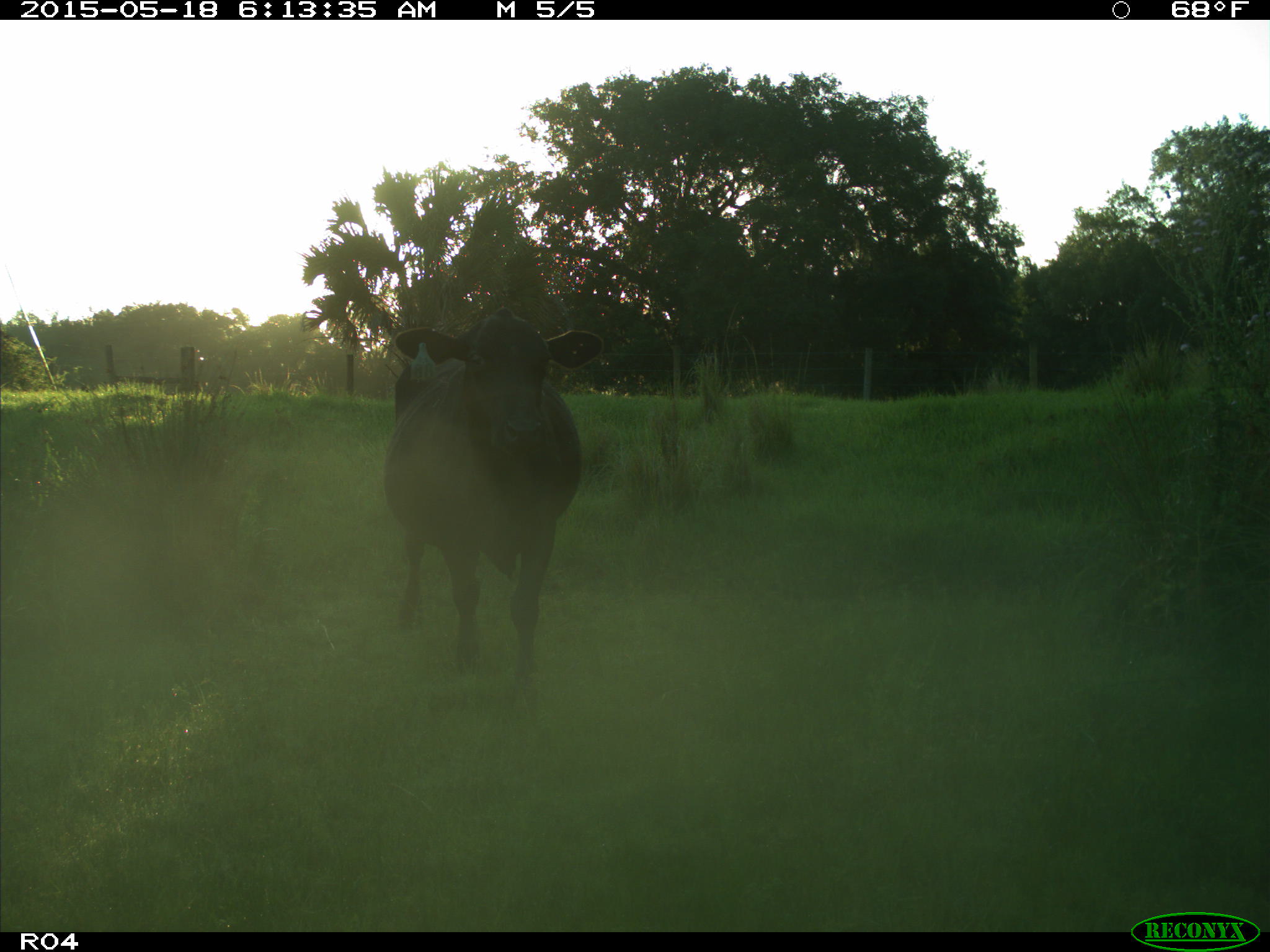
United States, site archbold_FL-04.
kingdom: Animalia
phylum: Chordata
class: Mammalia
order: Artiodactyla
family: Bovidae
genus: Bos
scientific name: Bos taurus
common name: domestic cow